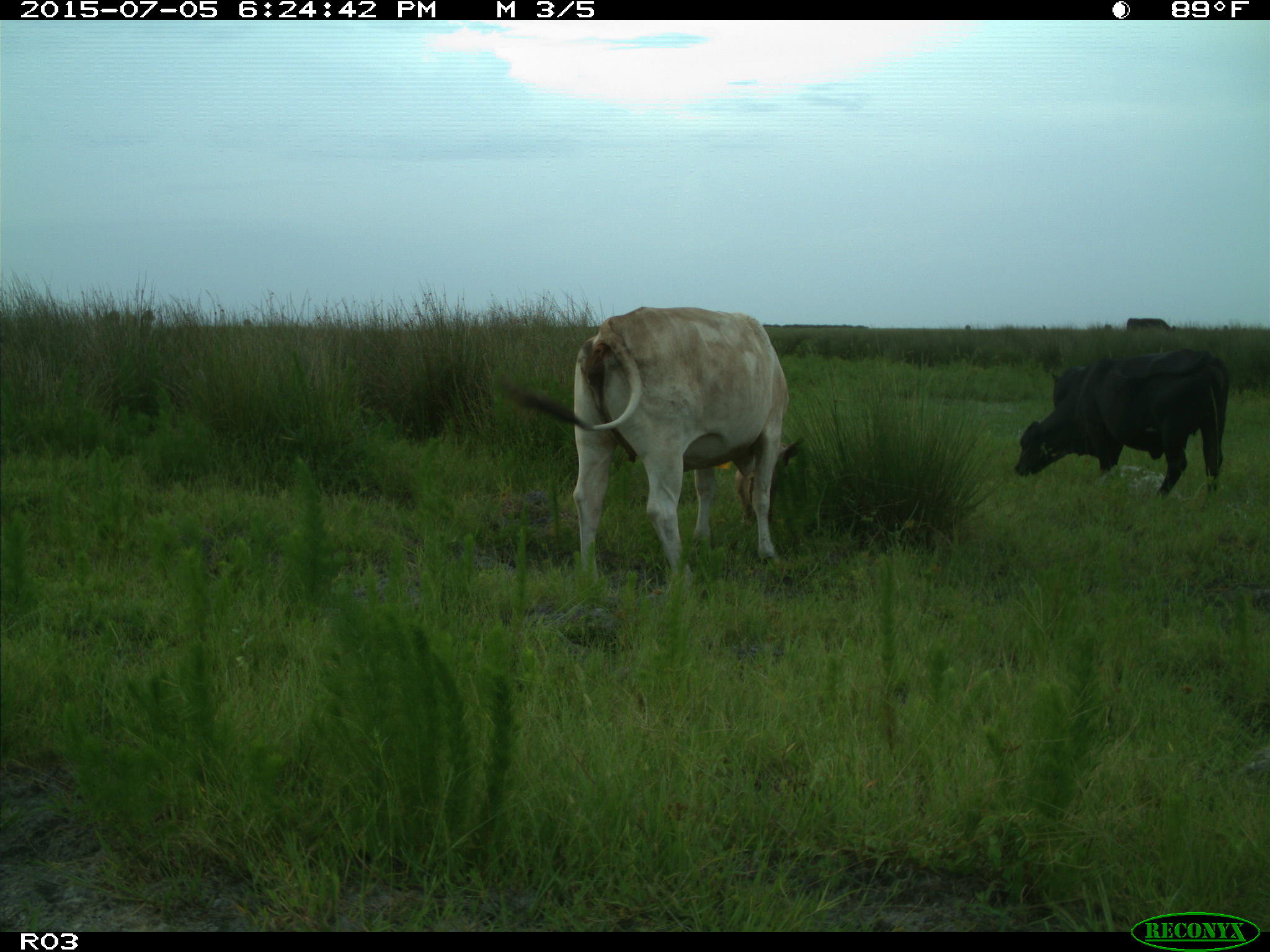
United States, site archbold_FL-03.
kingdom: Animalia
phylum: Chordata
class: Mammalia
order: Artiodactyla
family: Bovidae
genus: Bos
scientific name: Bos taurus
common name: domestic cow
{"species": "Bos taurus (domestic cow)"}